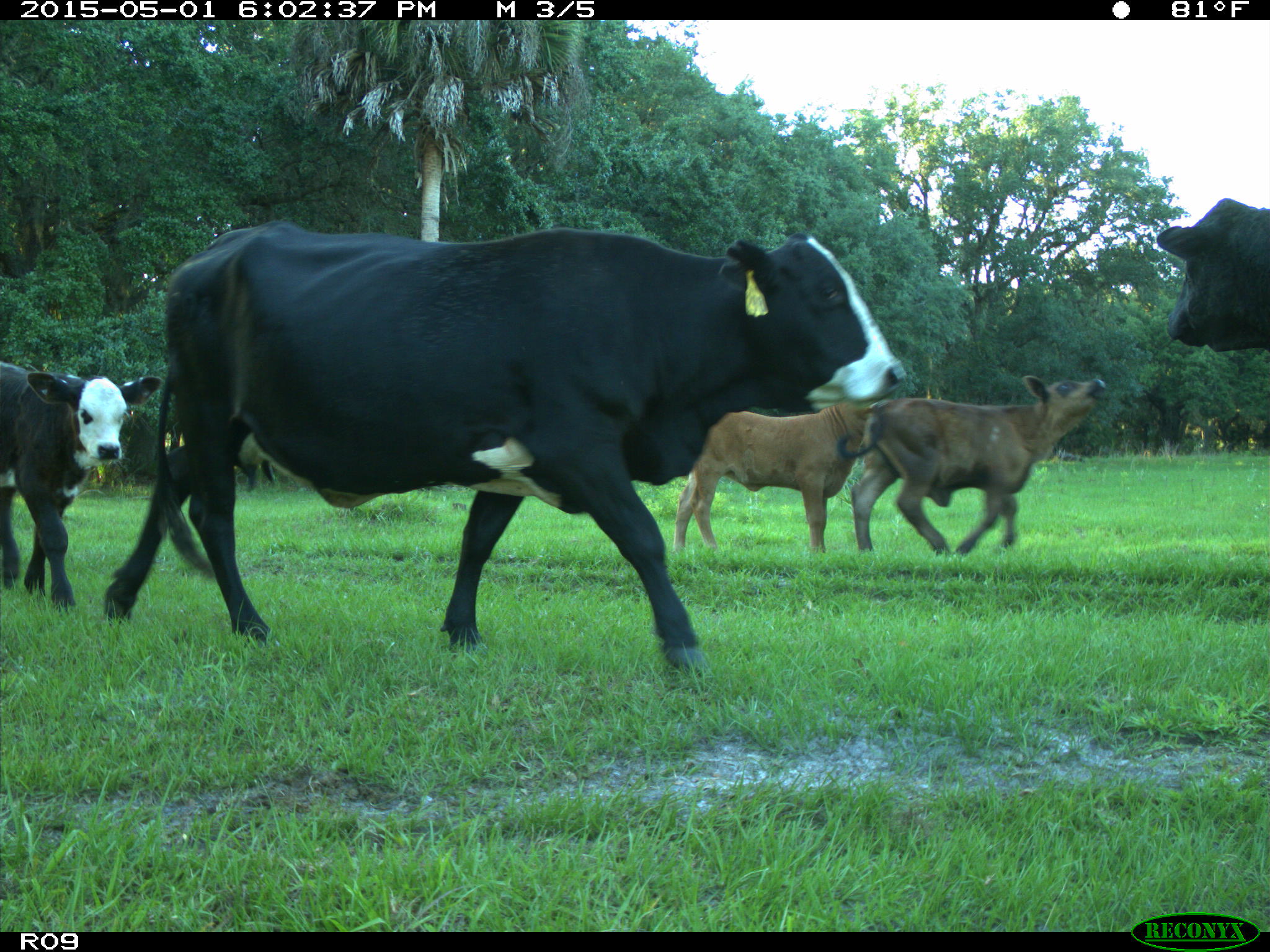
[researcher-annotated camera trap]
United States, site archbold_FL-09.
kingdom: Animalia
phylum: Chordata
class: Mammalia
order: Artiodactyla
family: Bovidae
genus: Bos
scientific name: Bos taurus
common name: domestic cow